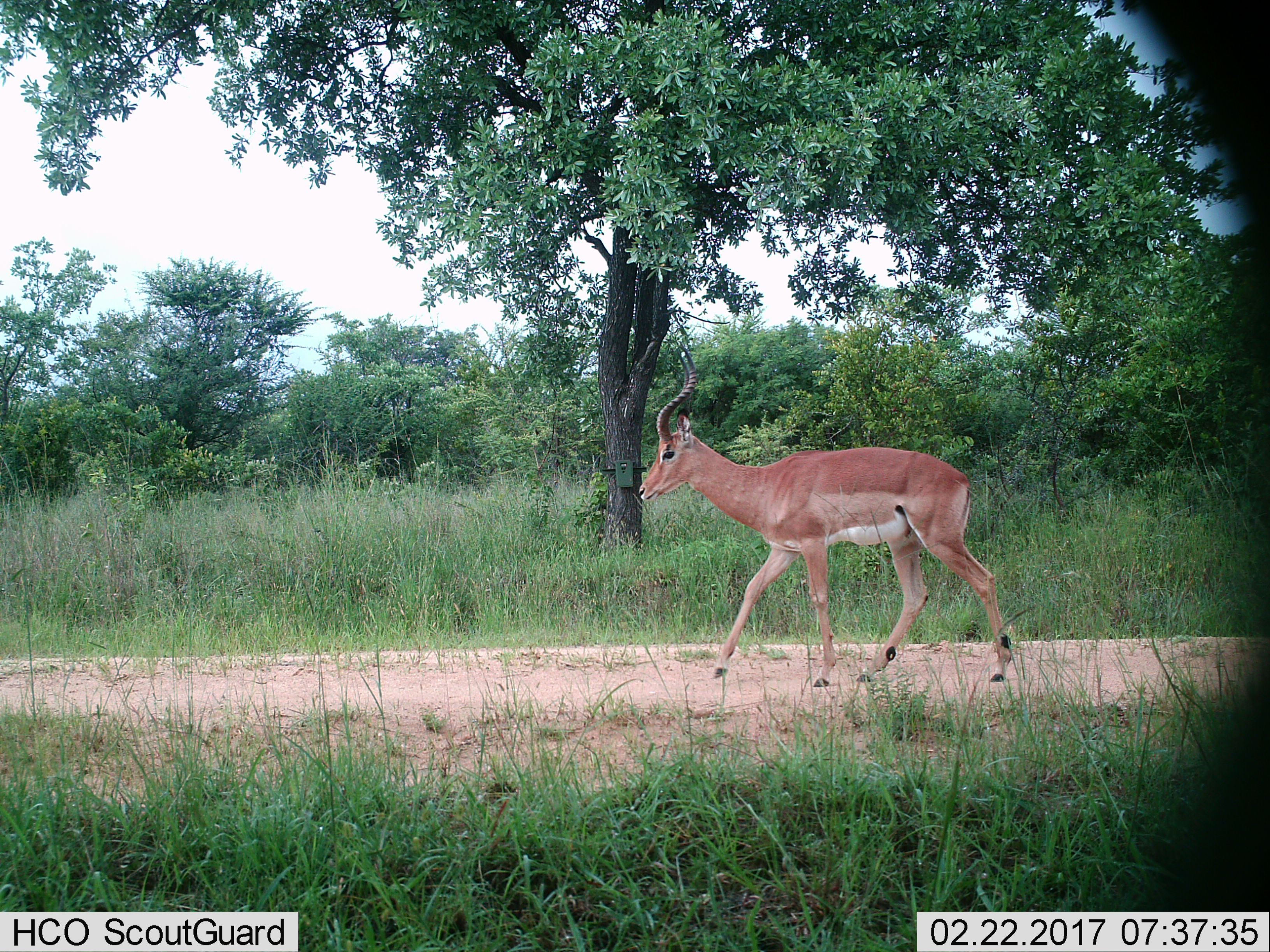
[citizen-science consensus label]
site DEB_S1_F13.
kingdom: Animalia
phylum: Chordata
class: Mammalia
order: Artiodactyla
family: Bovidae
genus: Aepyceros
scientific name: Aepyceros melampus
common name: impala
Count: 1.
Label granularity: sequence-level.